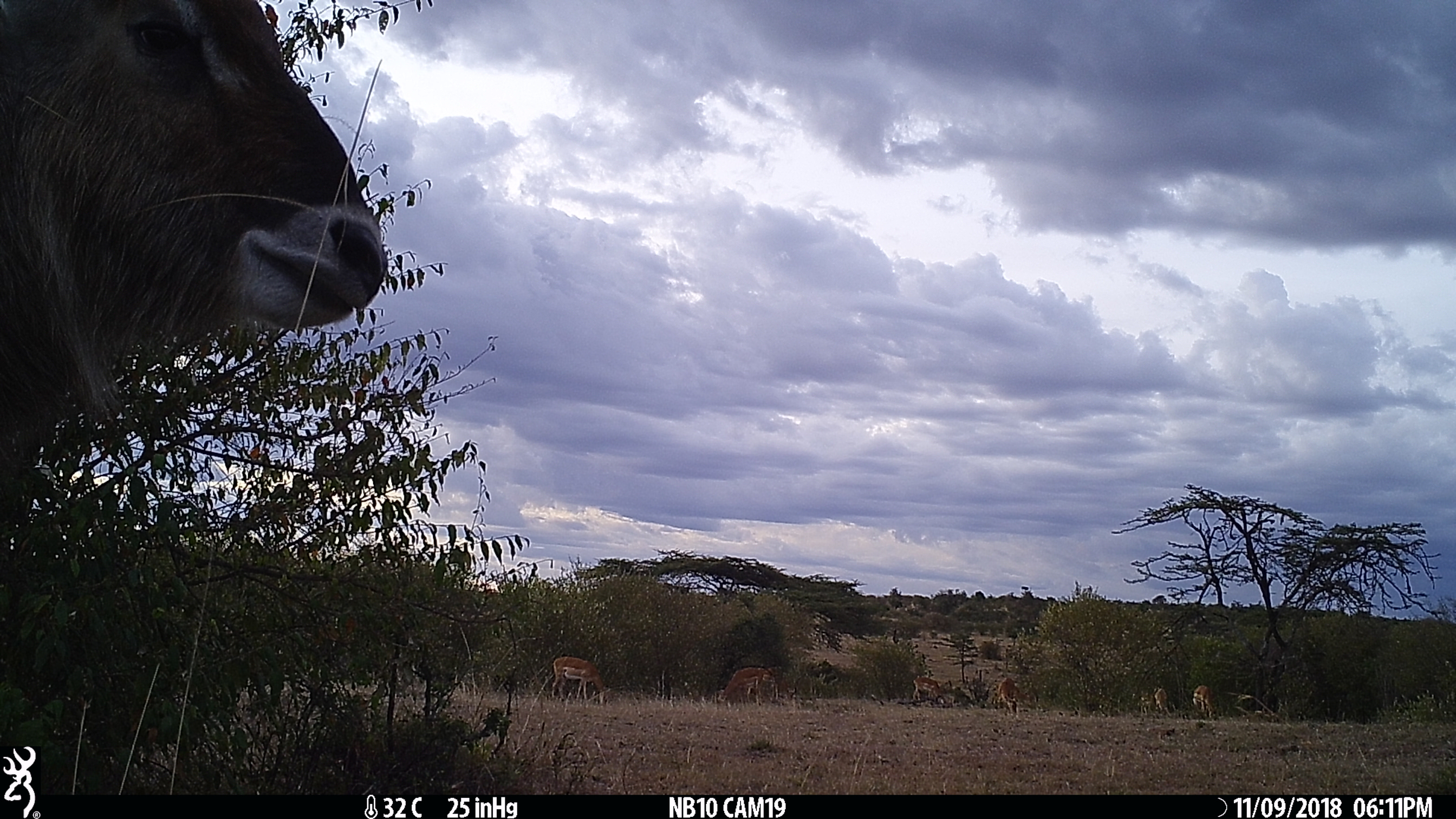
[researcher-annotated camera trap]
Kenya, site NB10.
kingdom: Animalia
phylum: Chordata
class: Mammalia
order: Artiodactyla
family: Bovidae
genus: Kobus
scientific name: Kobus ellipsiprymnus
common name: waterbuck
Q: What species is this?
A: Waterbuck (Kobus ellipsiprymnus).